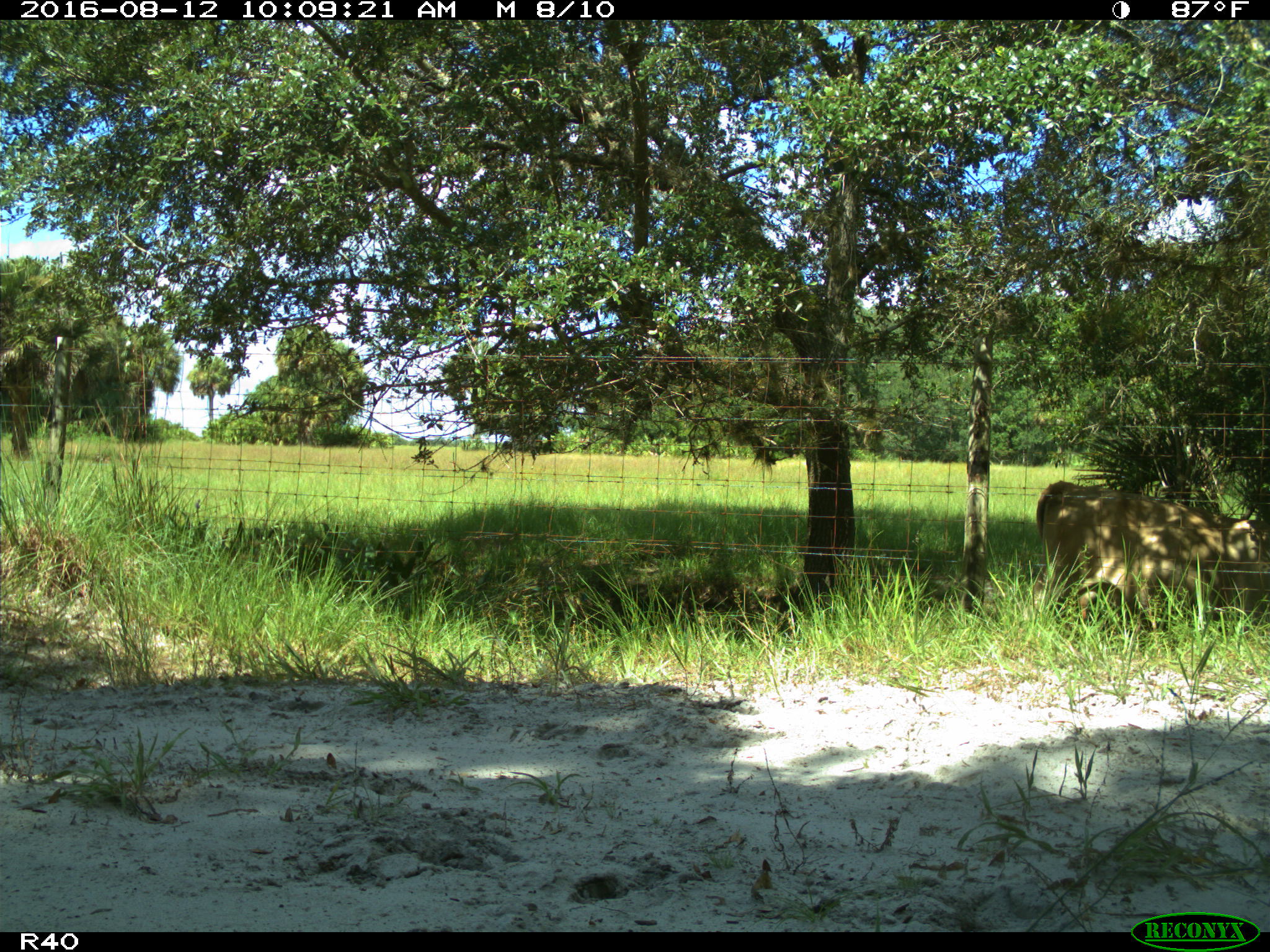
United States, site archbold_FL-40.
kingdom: Animalia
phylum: Chordata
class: Mammalia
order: Artiodactyla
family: Bovidae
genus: Bos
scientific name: Bos taurus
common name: domestic cow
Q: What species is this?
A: Bos taurus (domestic cow).